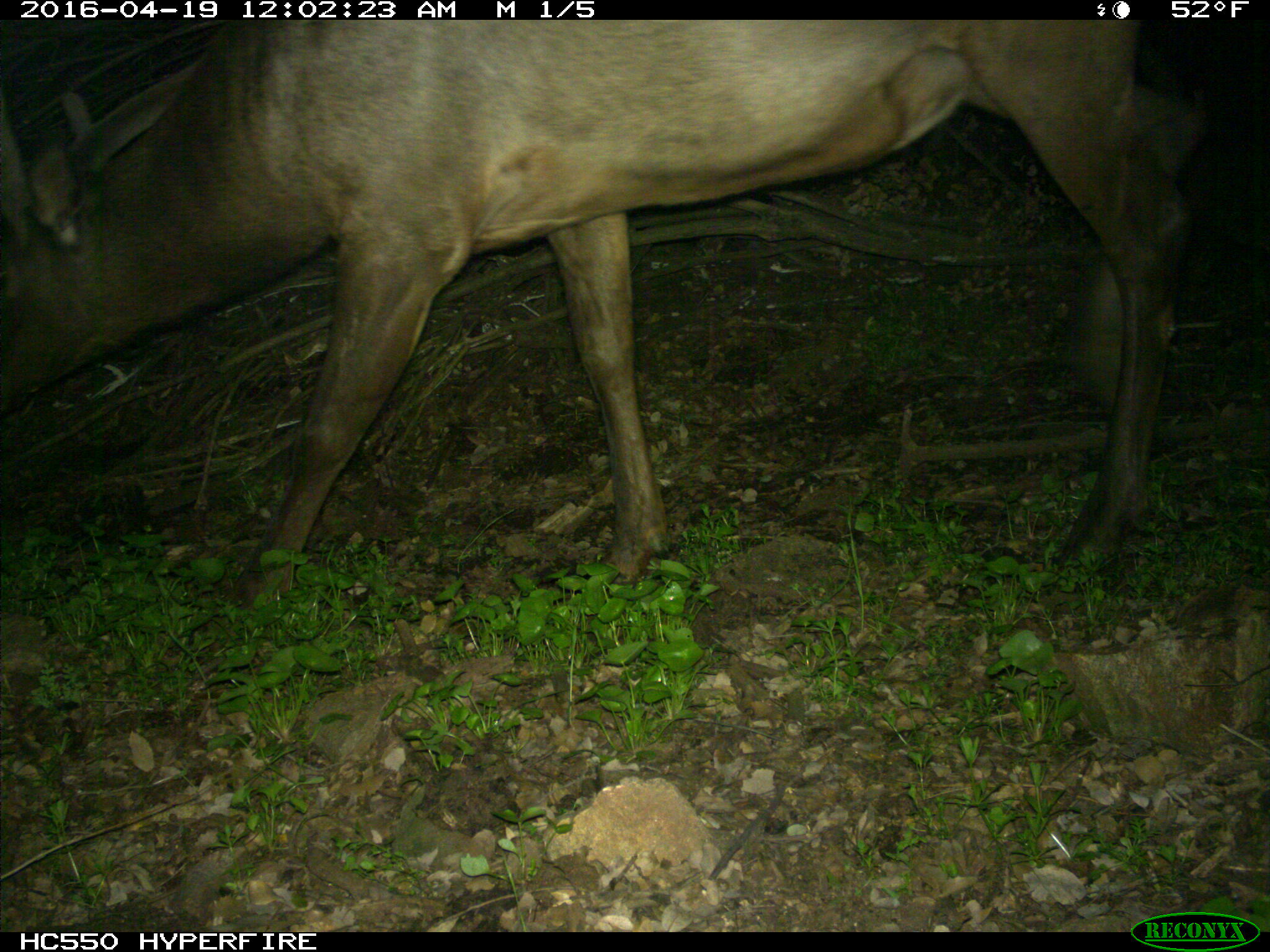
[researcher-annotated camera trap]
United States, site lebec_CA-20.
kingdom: Animalia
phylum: Chordata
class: Mammalia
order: Artiodactyla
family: Cervidae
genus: Cervus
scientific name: Cervus canadensis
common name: elk